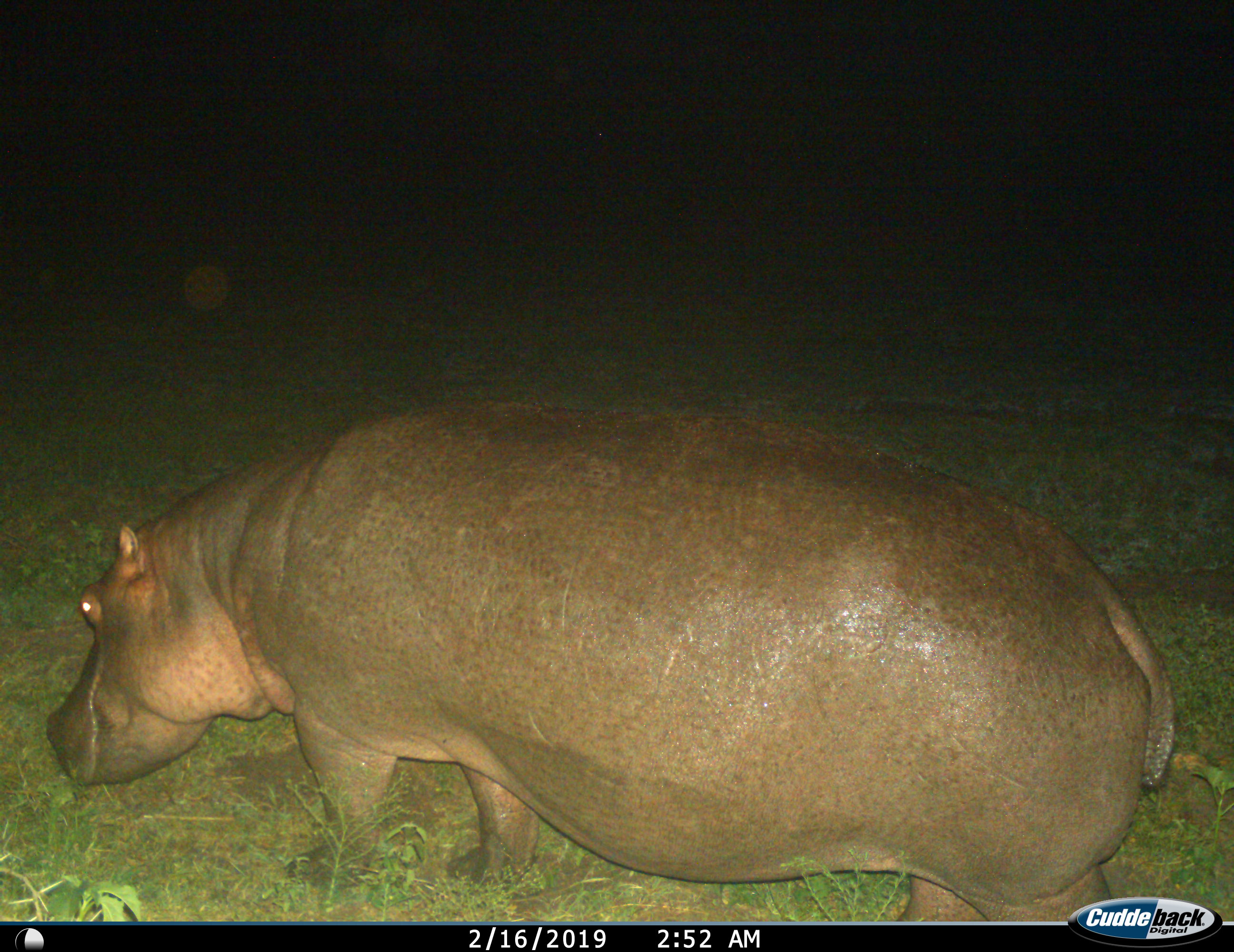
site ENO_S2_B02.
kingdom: Animalia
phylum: Chordata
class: Mammalia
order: Artiodactyla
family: Hippopotamidae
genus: Hippopotamus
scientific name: Hippopotamus amphibius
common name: hippopotamus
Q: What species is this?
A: Hippopotamus (Hippopotamus amphibius).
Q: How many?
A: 1.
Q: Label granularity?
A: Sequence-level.